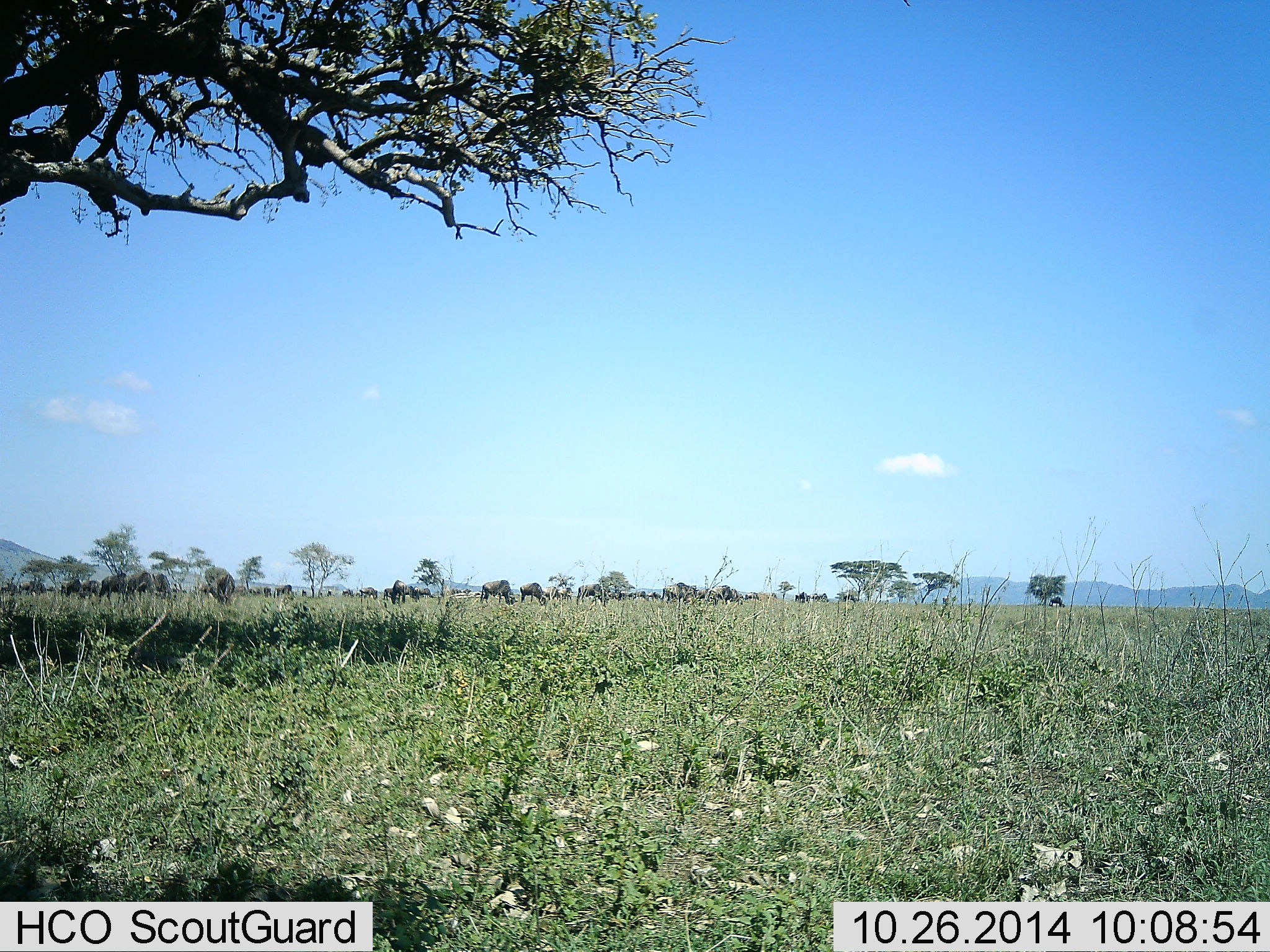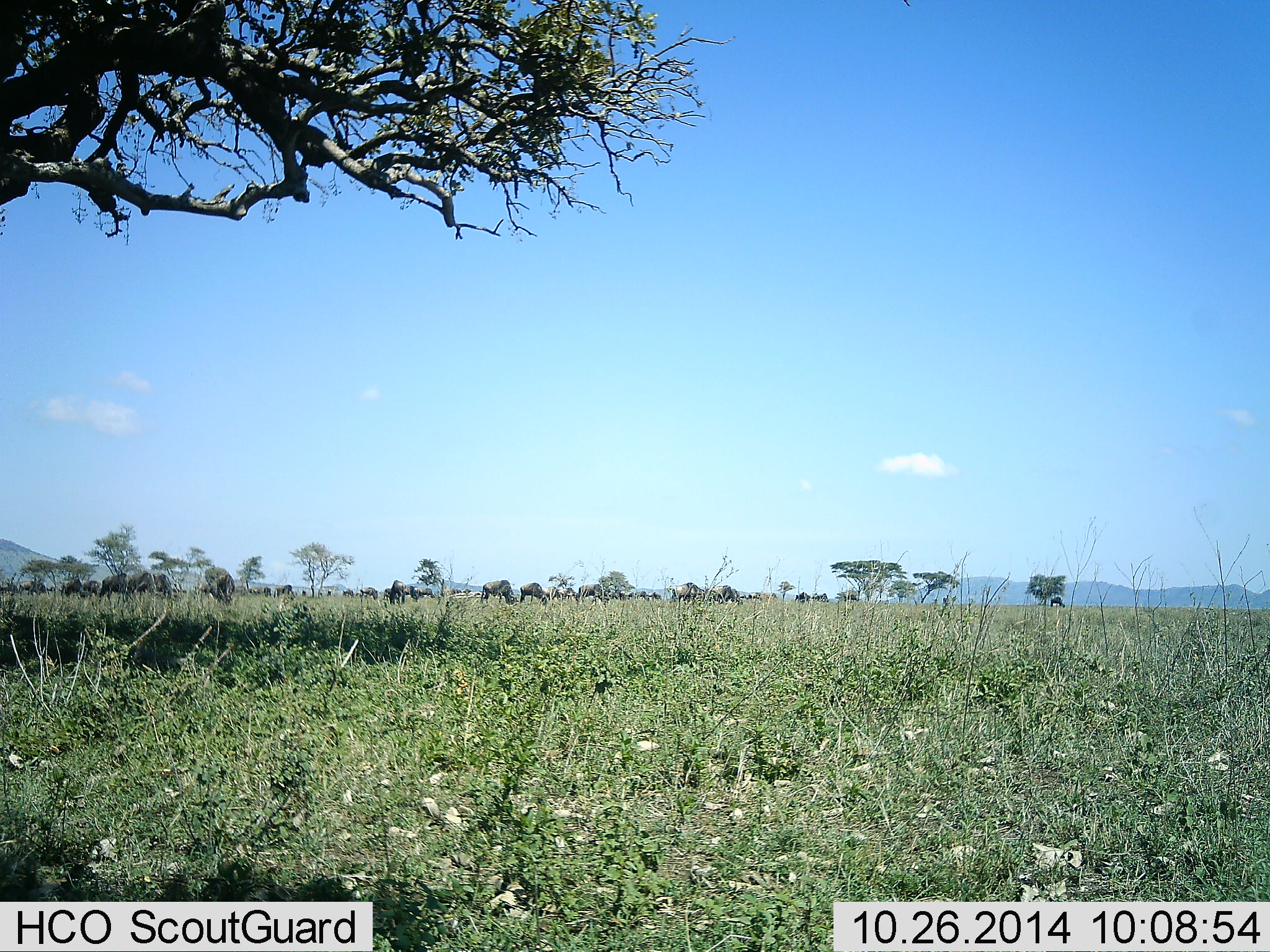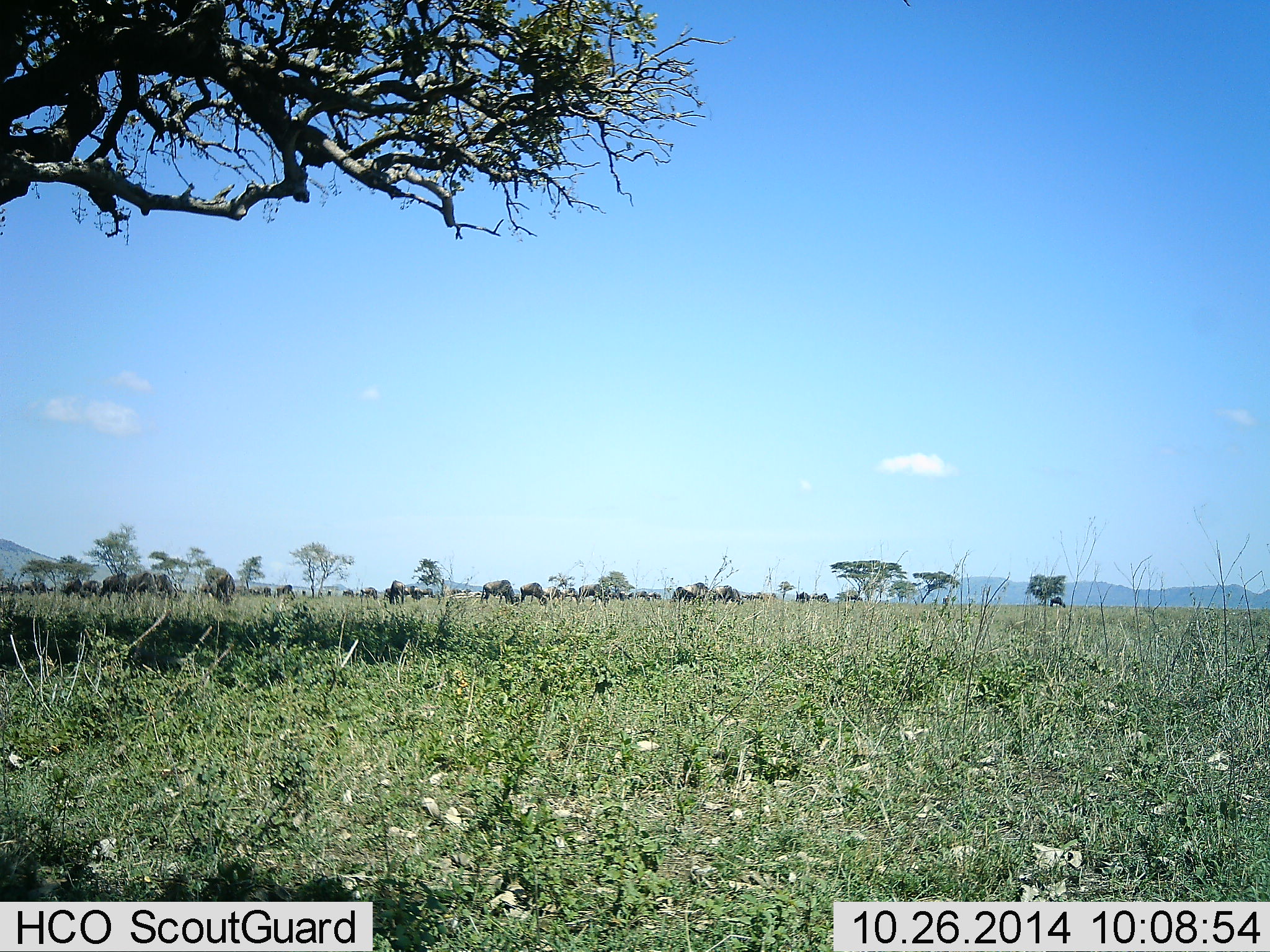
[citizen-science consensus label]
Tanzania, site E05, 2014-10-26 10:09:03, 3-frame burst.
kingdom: Animalia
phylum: Chordata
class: Mammalia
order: Artiodactyla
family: Bovidae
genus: Connochaetes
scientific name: Connochaetes taurinus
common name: blue wildebeest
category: wildebeest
Wildebeest (blue wildebeest) (Connochaetes taurinus), count 11-50. Behavior (volunteer vote fractions): standing 9%, resting 0%, moving 27%, interacting 0%. Young present (vote fraction): 0%. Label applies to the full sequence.